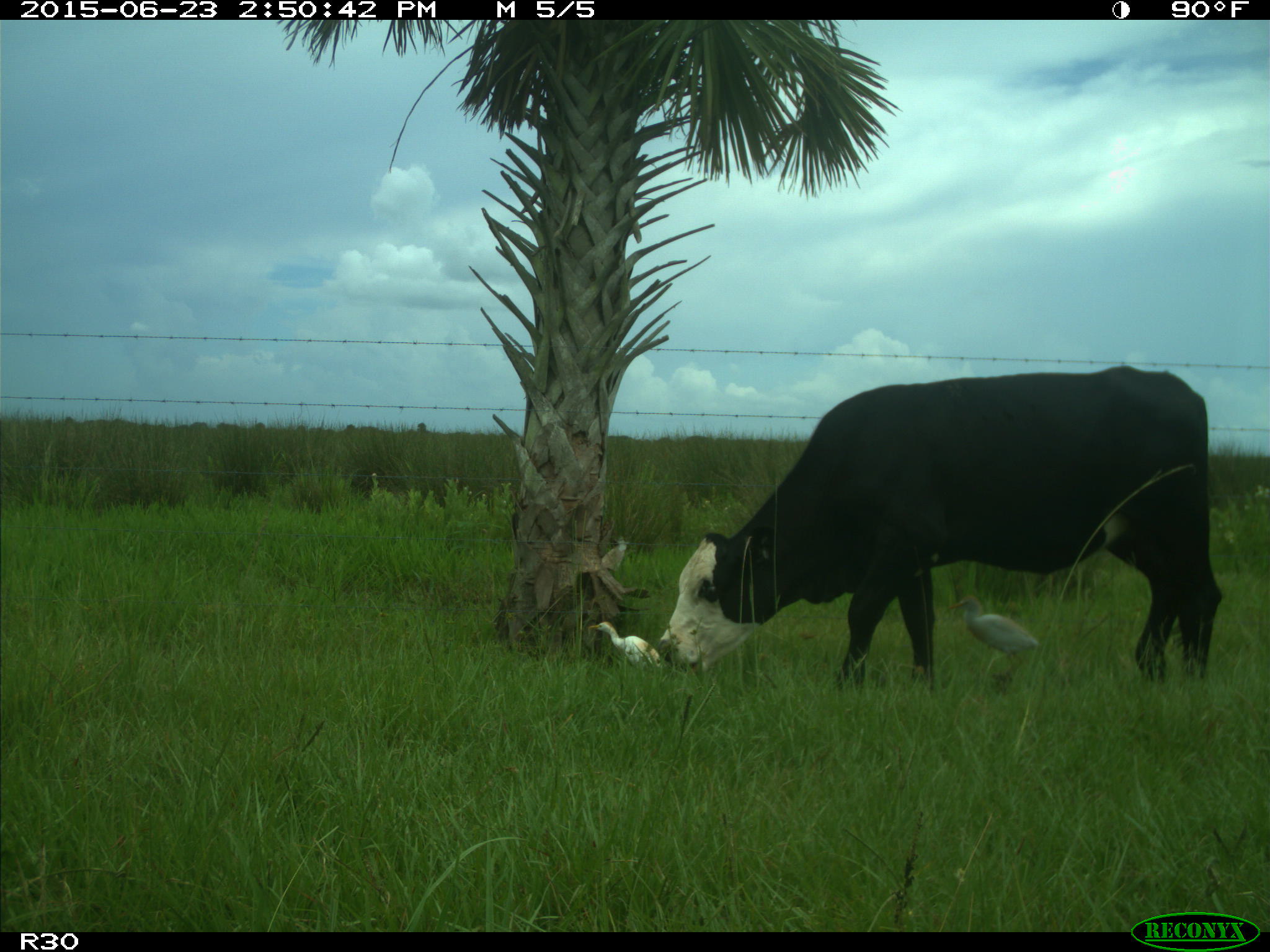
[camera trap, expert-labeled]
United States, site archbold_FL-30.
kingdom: Animalia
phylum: Chordata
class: Mammalia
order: Artiodactyla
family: Bovidae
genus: Bos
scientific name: Bos taurus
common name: domestic cow